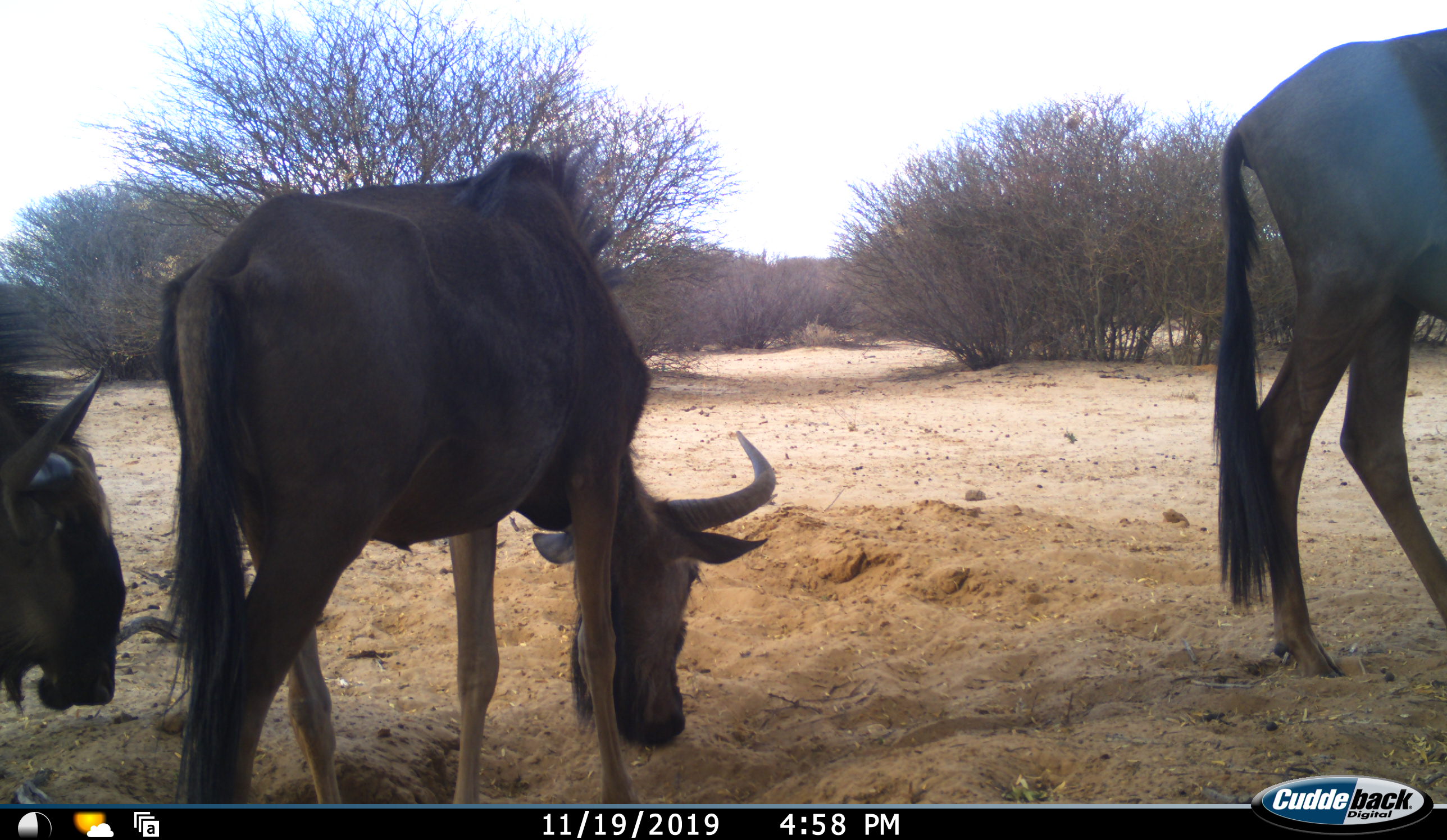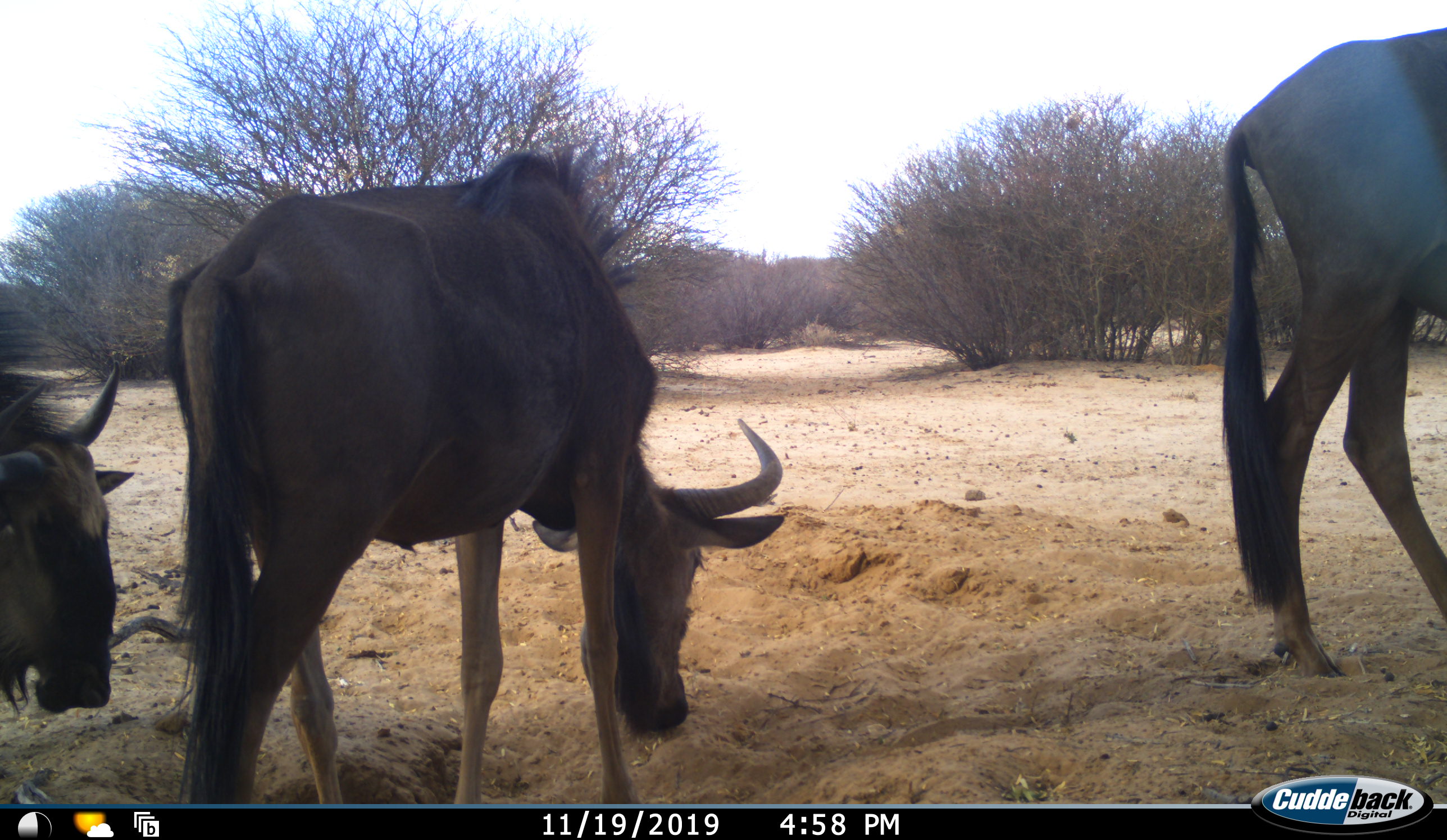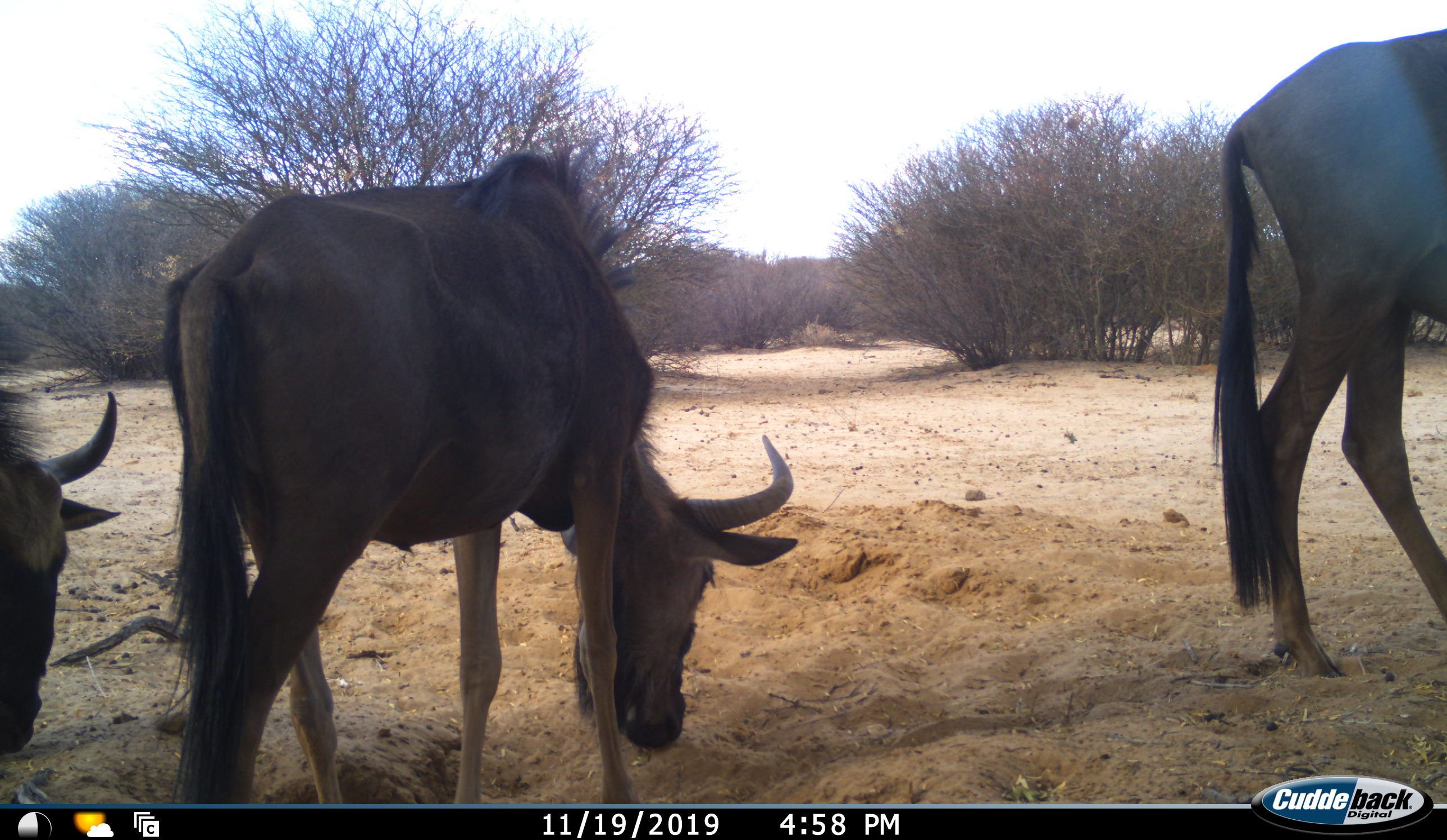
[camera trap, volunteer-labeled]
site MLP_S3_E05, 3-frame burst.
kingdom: Animalia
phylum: Chordata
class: Mammalia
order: Artiodactyla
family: Bovidae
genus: Connochaetes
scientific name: Connochaetes taurinus taurinus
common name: blue wildebeest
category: wildebeestblue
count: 3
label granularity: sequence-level